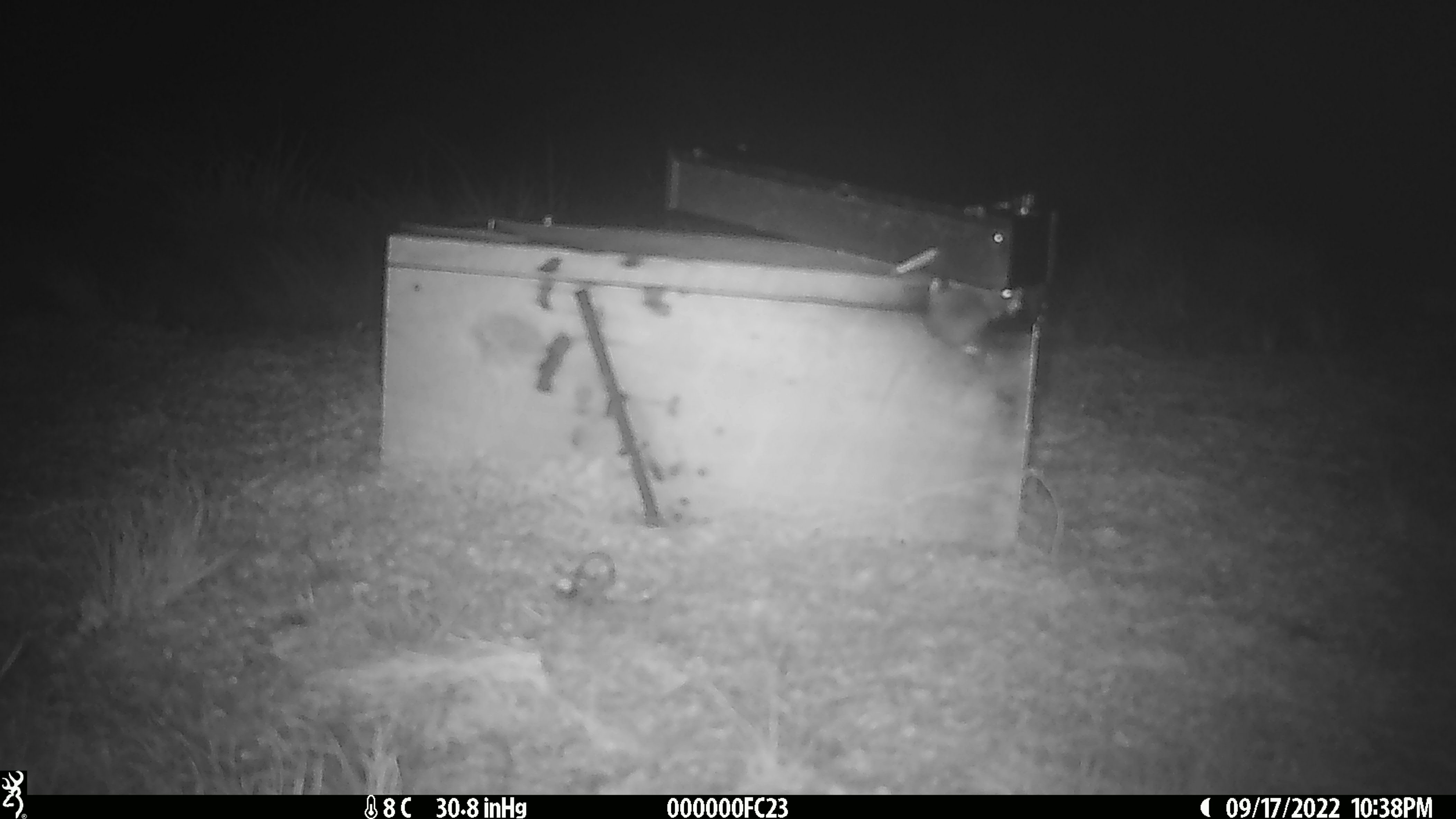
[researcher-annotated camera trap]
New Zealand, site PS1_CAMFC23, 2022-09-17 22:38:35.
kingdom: Animalia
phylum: Chordata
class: Mammalia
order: Rodentia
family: Muridae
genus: Mus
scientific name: Mus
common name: mouse